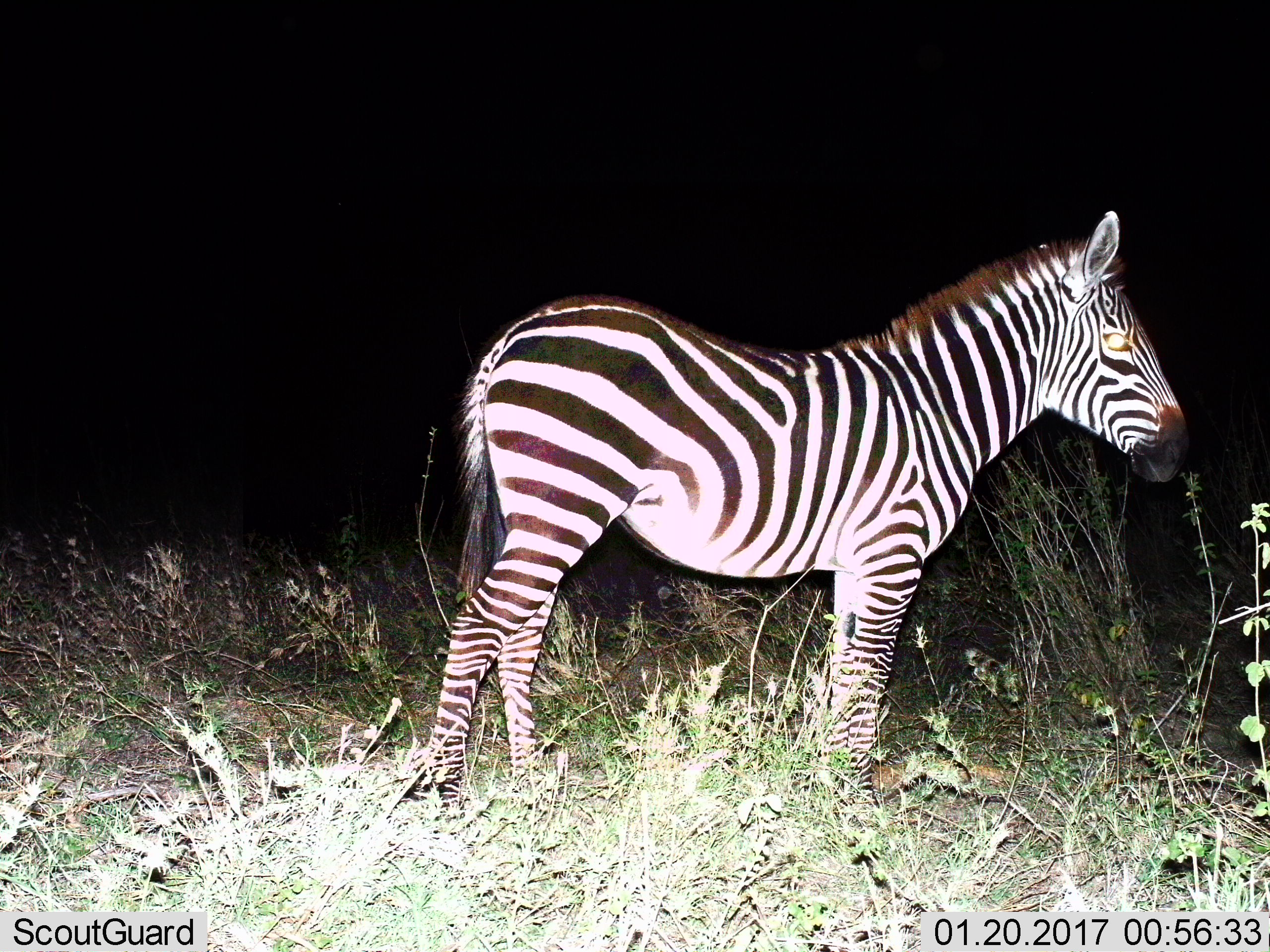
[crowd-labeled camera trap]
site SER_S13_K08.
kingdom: Animalia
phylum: Chordata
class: Mammalia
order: Perissodactyla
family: Equidae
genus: Equus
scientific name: Equus quagga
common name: plains zebra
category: zebraplains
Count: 1.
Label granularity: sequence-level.